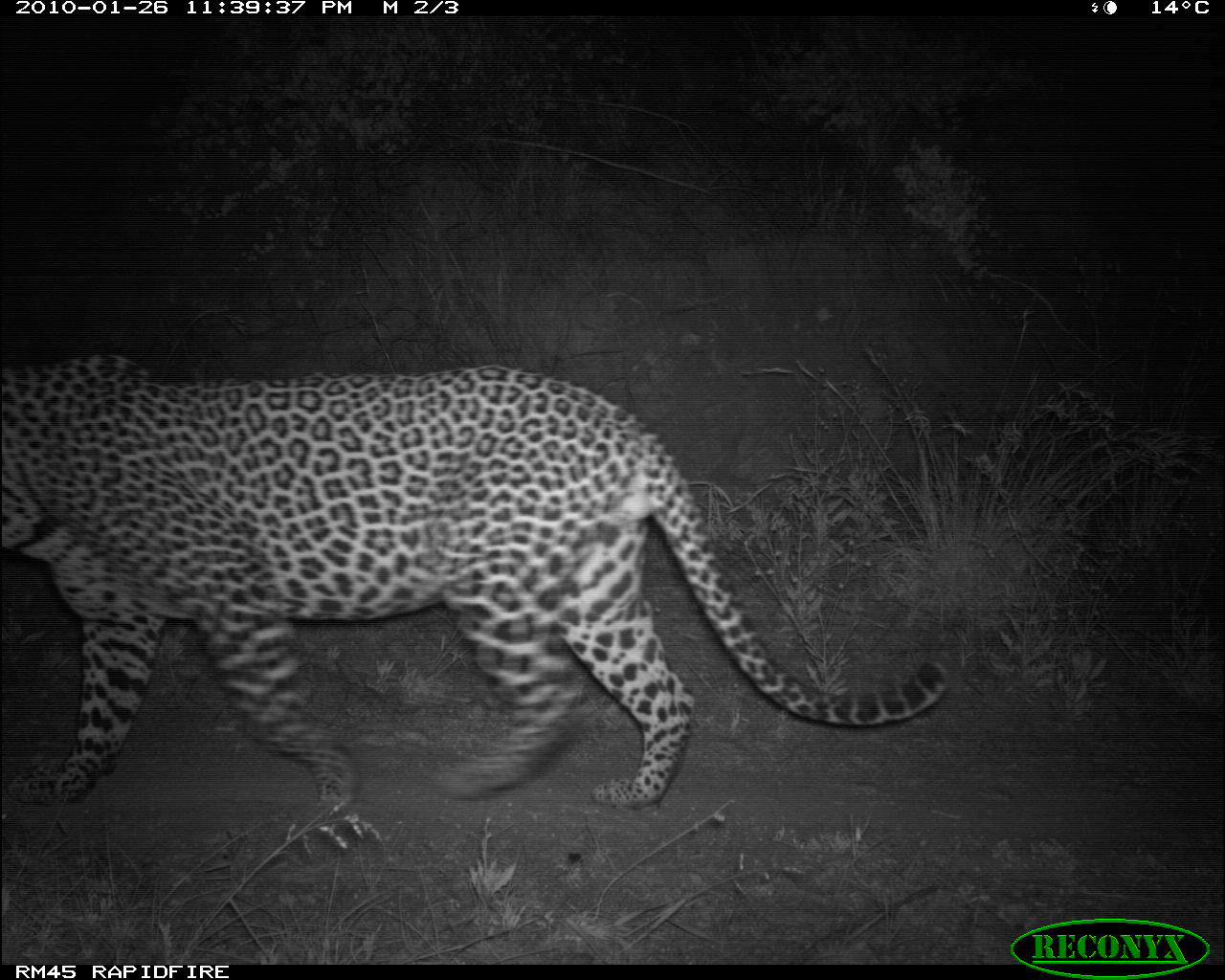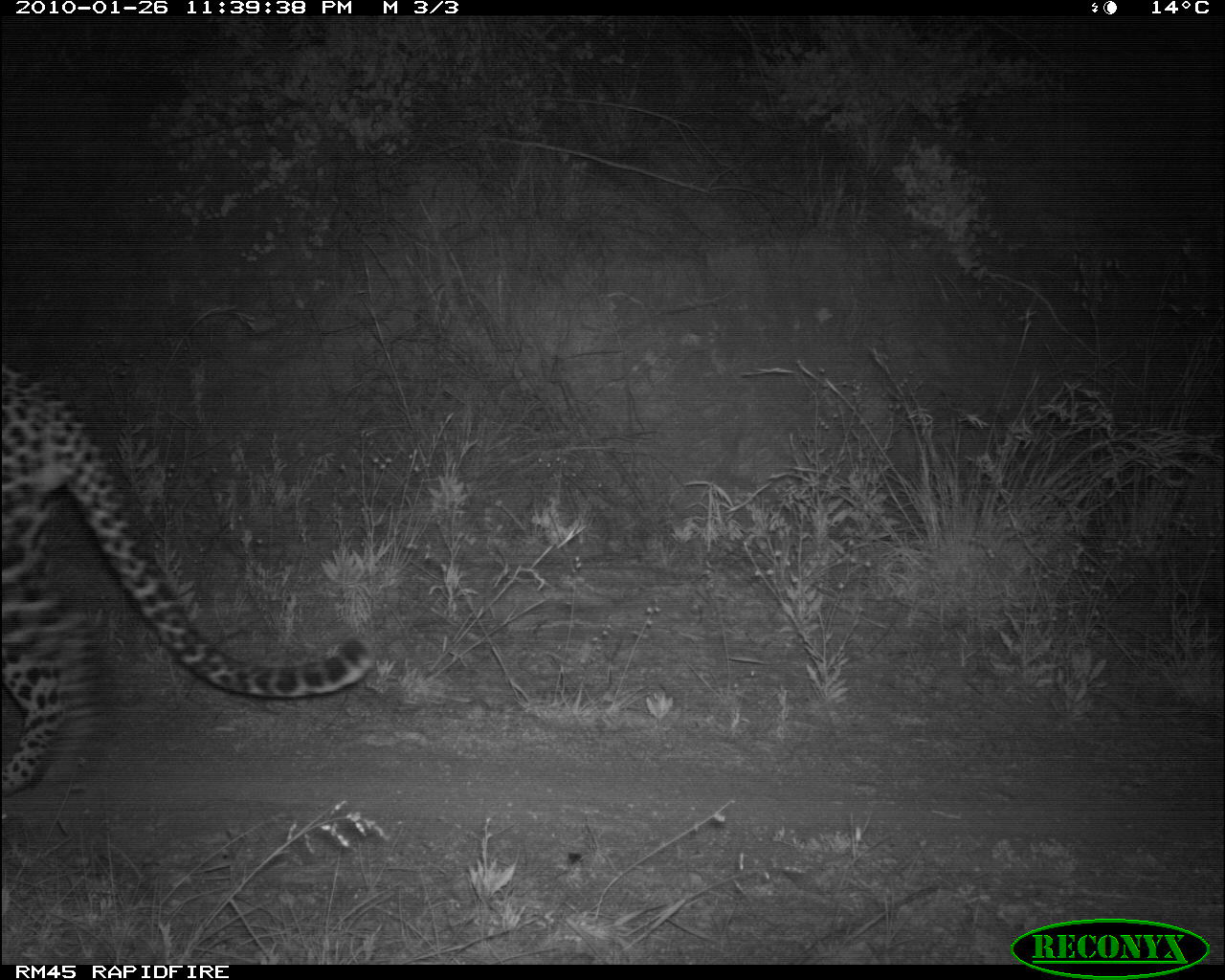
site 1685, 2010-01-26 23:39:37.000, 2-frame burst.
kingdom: Animalia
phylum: Chordata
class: Mammalia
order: Carnivora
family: Felidae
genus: Panthera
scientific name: Panthera pardus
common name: leopard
Panthera pardus (leopard), count 1.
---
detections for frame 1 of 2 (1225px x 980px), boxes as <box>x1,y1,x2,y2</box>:
panthera pardus: <box>0,353,947,819</box>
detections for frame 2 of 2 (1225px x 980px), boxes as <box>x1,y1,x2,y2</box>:
panthera pardus: <box>2,365,376,800</box>